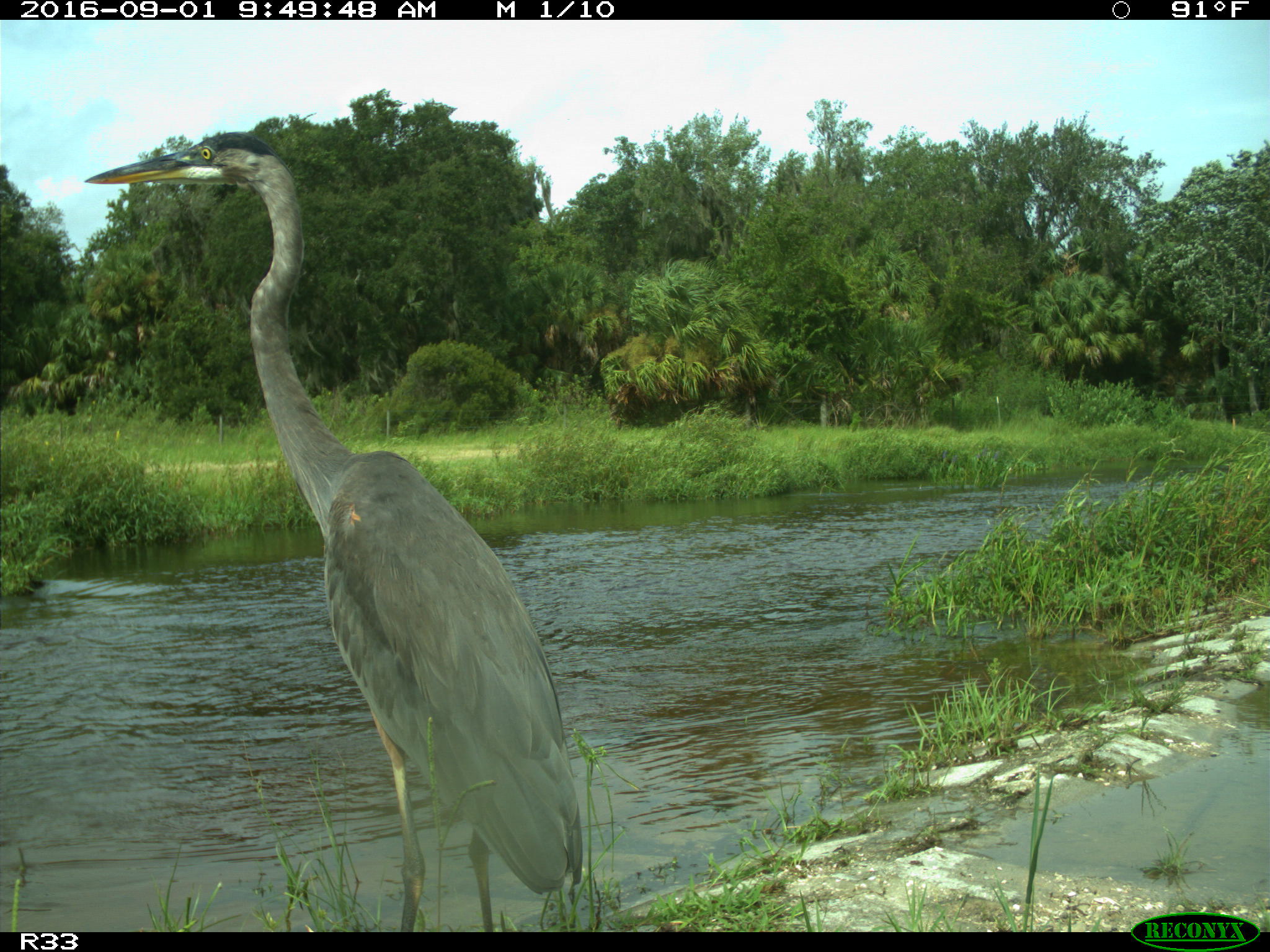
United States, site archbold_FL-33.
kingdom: Animalia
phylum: Chordata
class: Aves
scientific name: Aves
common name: birds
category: unidentified bird